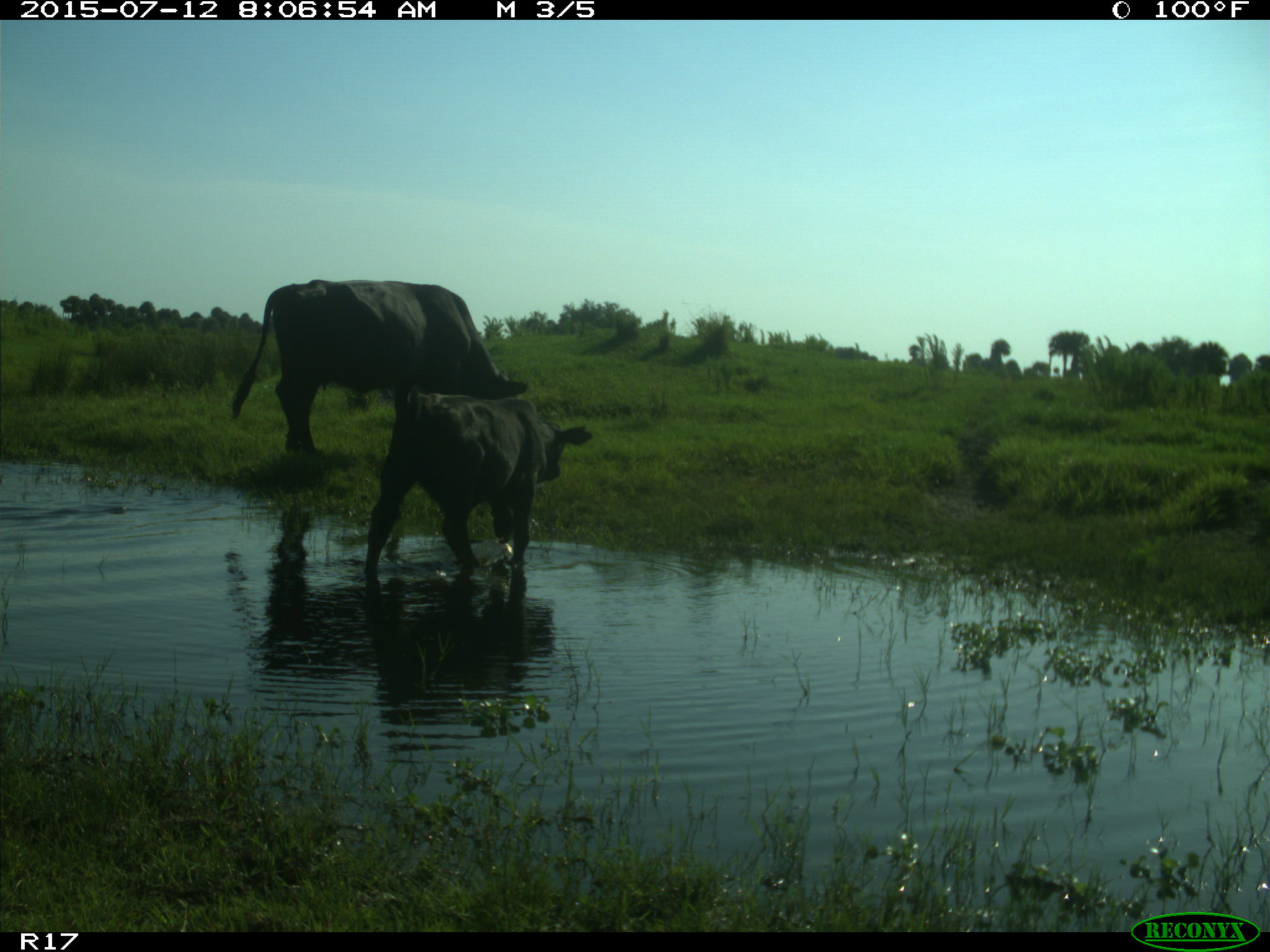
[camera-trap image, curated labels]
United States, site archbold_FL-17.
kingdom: Animalia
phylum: Chordata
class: Mammalia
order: Artiodactyla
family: Bovidae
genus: Bos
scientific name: Bos taurus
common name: domestic cow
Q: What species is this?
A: Bos taurus (domestic cow).